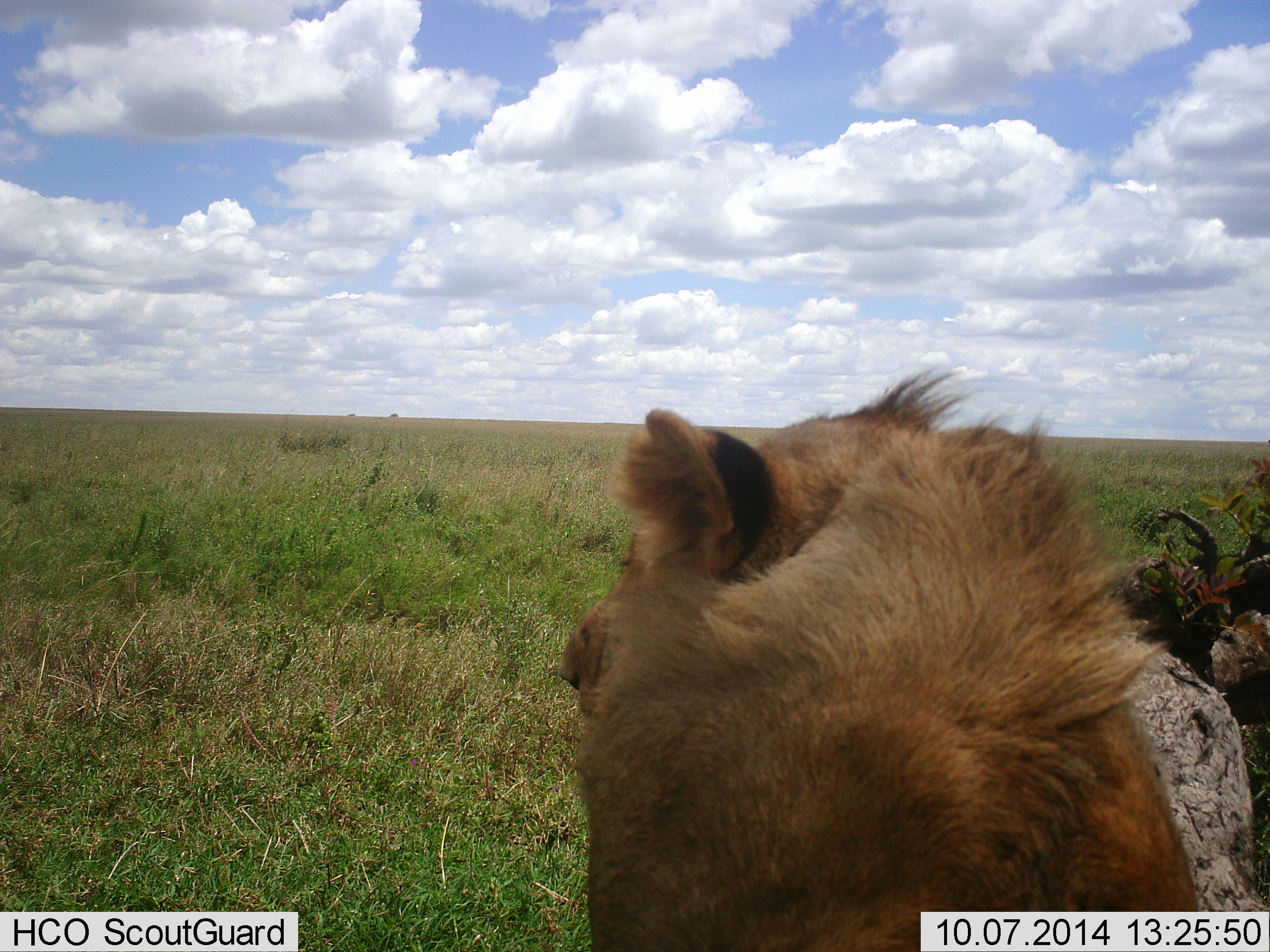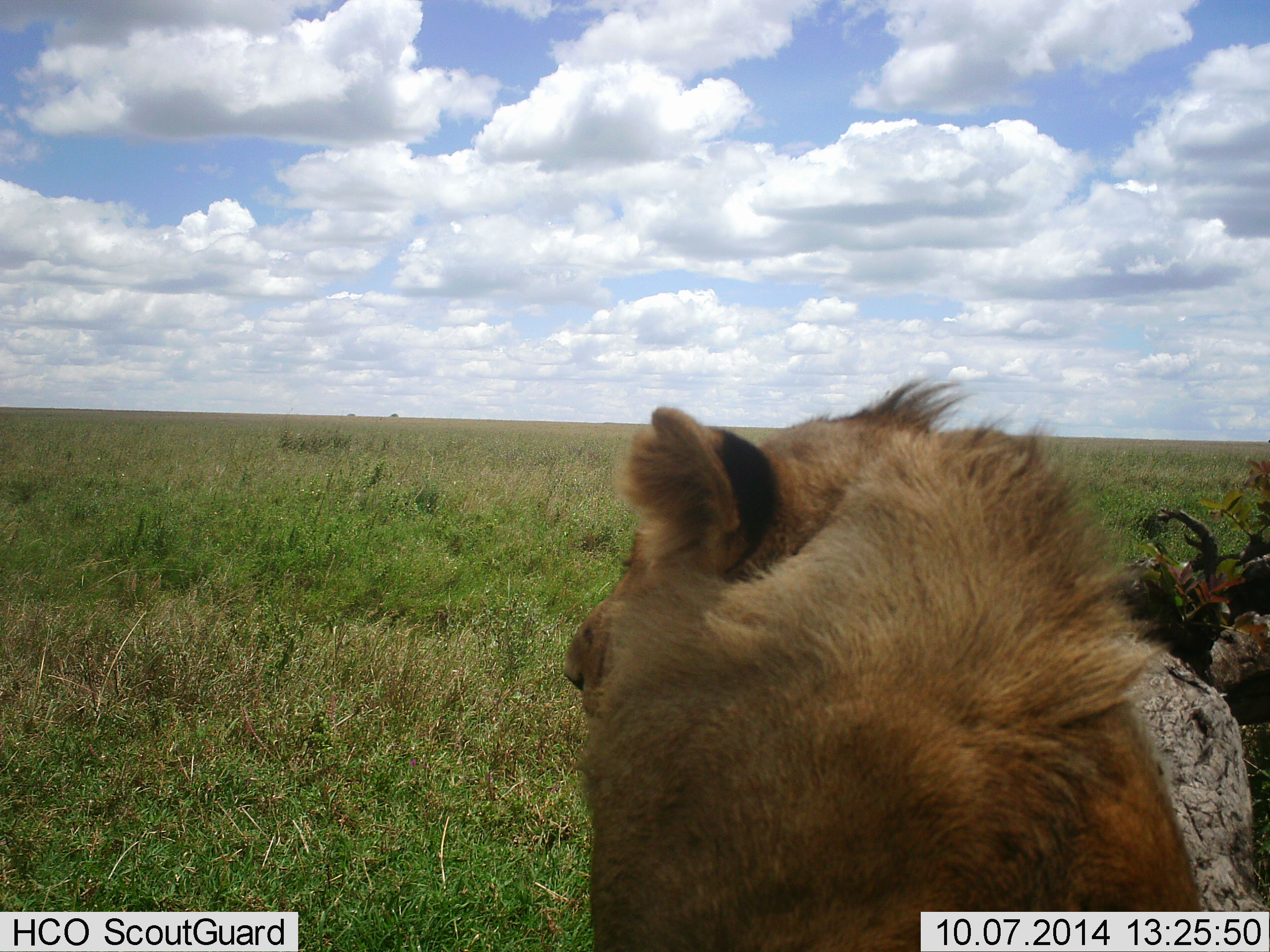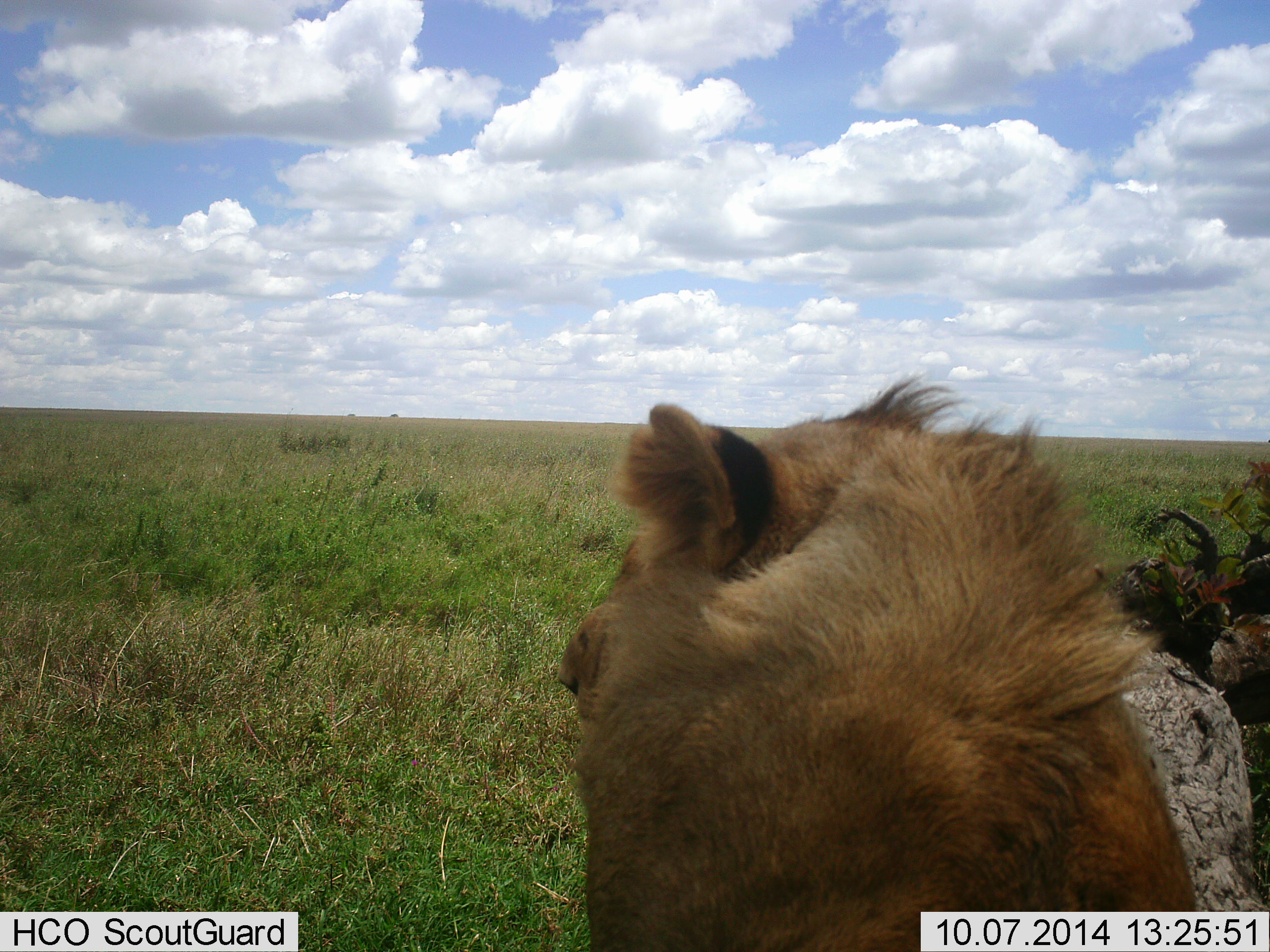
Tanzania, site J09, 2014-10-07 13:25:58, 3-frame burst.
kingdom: Animalia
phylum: Chordata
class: Mammalia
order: Carnivora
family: Felidae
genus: Panthera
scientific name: Panthera leo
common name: lion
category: lionmale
Lionmale (lion) (Panthera leo), count 1. Behavior (volunteer vote fractions): standing 20%, resting 80%, moving 0%, interacting 0%. Young present (vote fraction): 0%. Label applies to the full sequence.